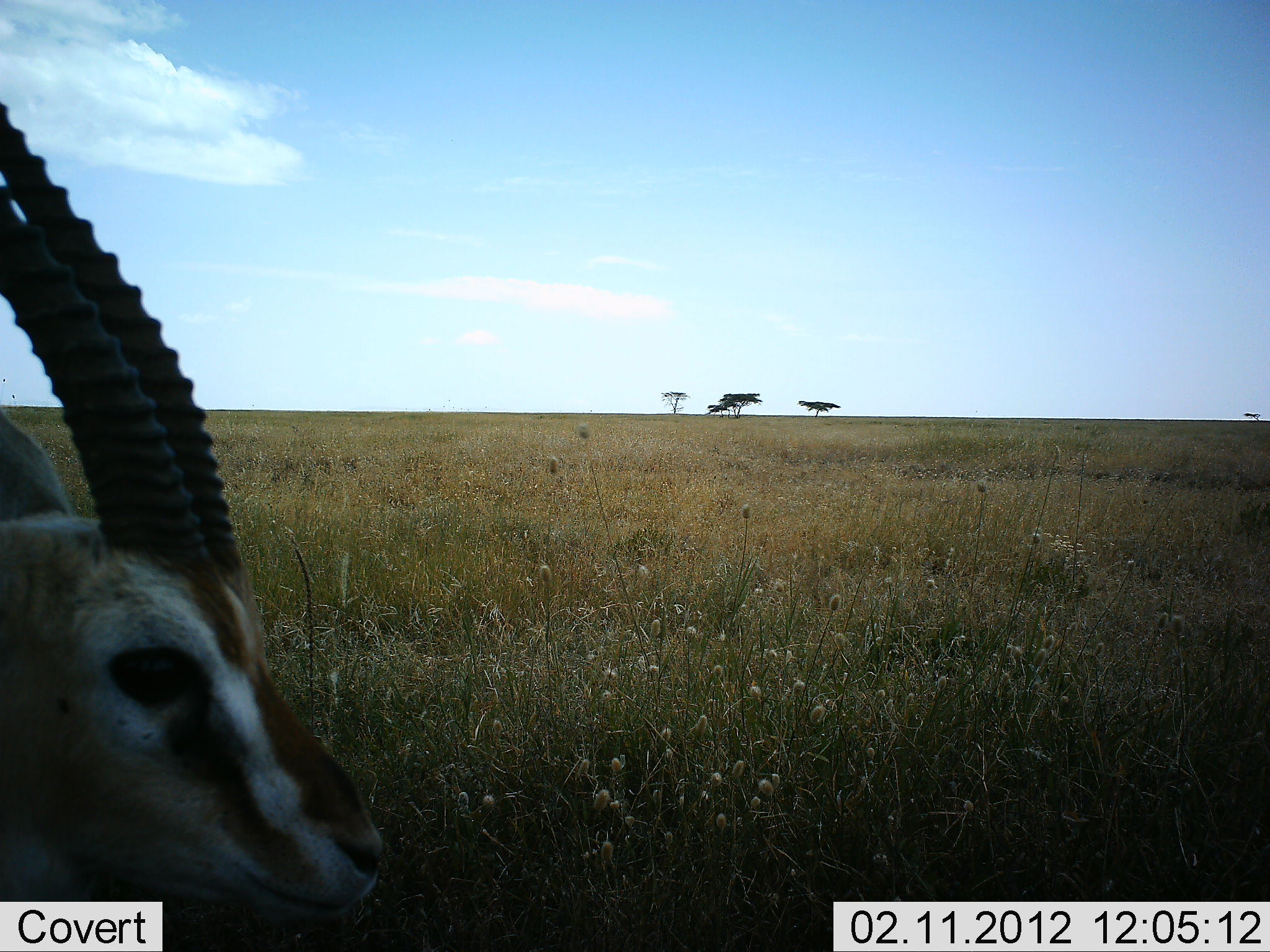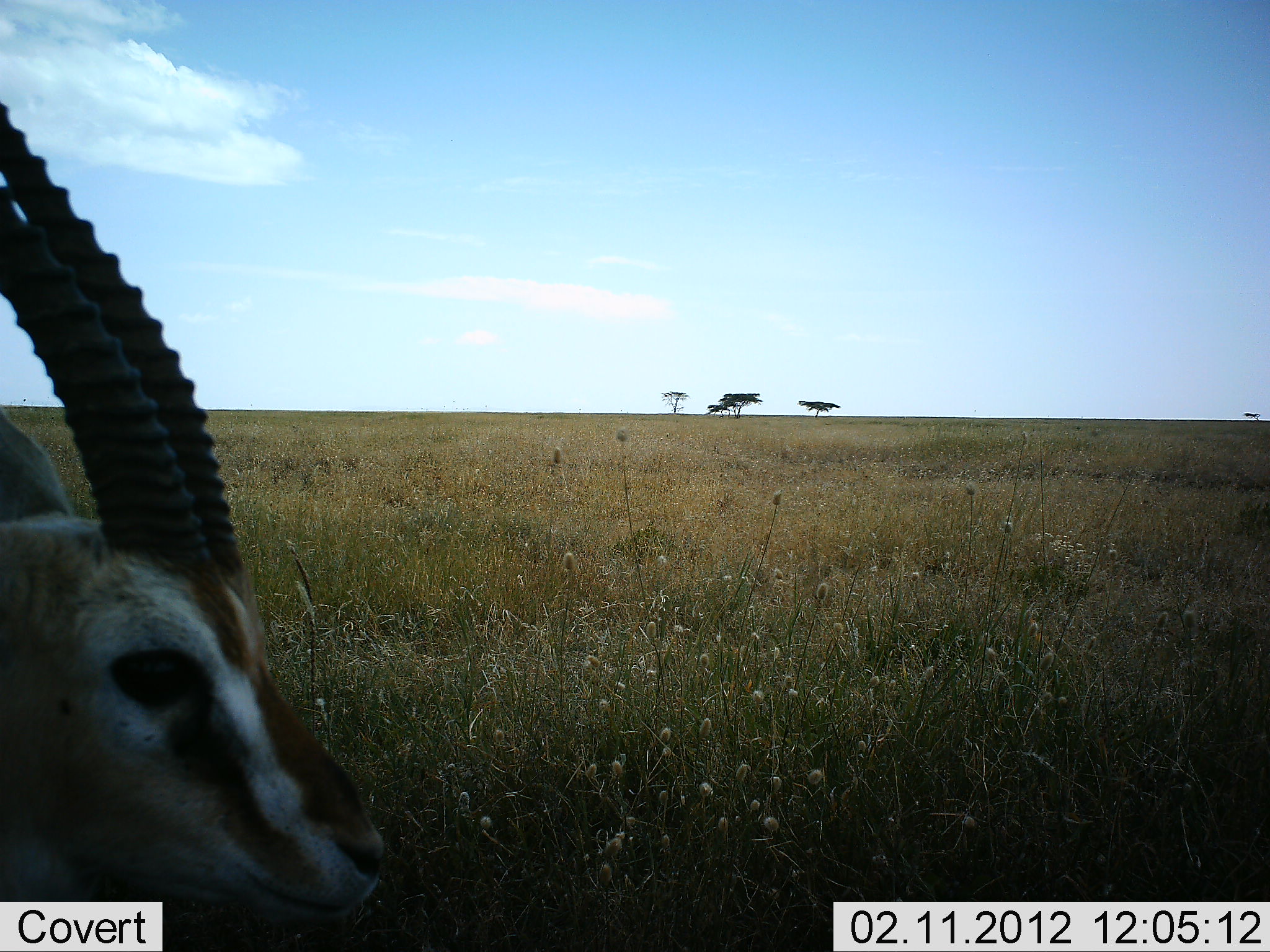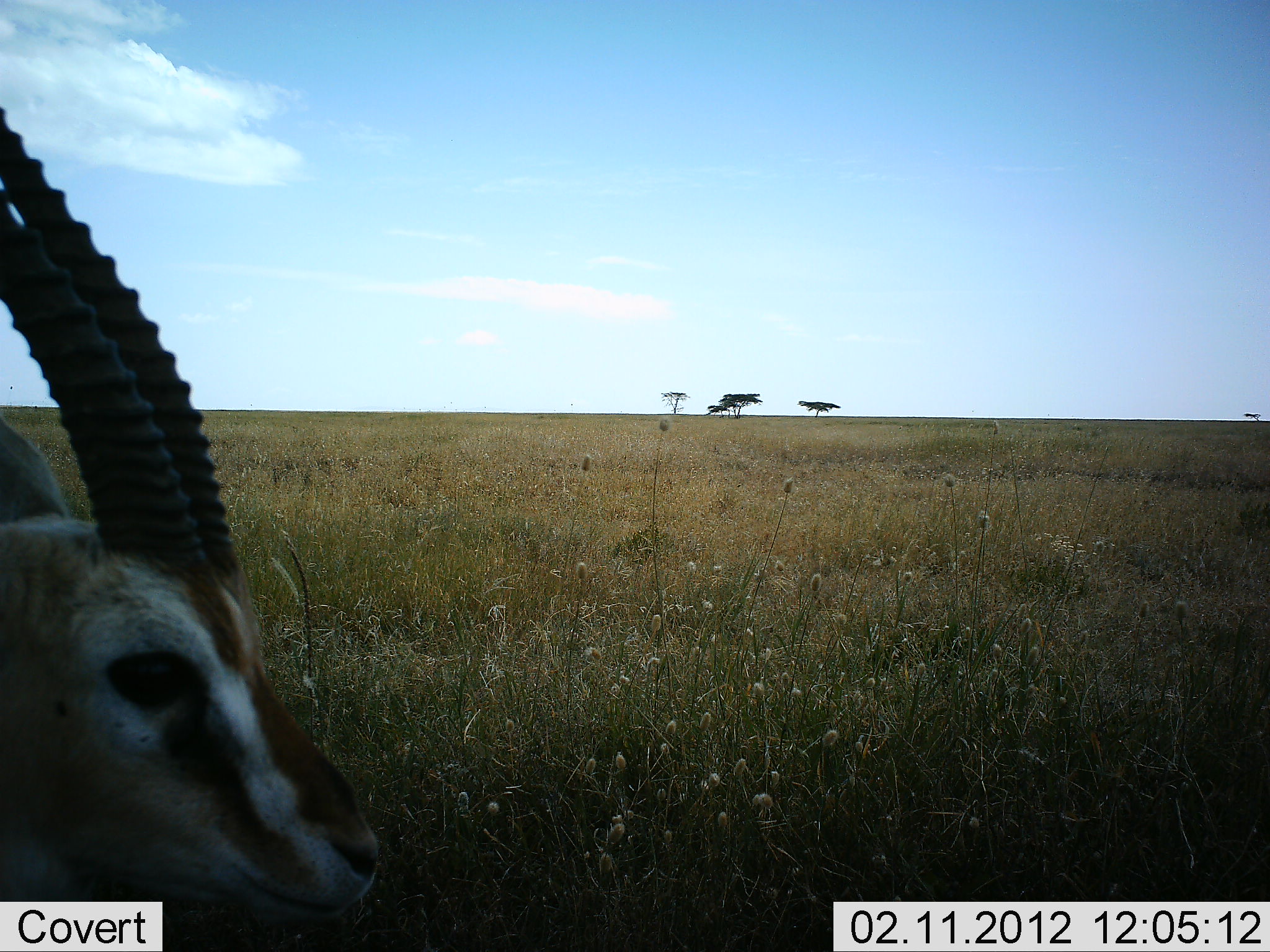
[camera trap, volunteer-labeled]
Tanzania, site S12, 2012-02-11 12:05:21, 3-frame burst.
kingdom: Animalia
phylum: Chordata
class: Mammalia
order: Artiodactyla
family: Bovidae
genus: Eudorcas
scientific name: Eudorcas thomsonii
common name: thomson's gazelle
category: gazellethomsons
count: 1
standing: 88%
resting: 12%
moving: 0%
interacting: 0%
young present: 0%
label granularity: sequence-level